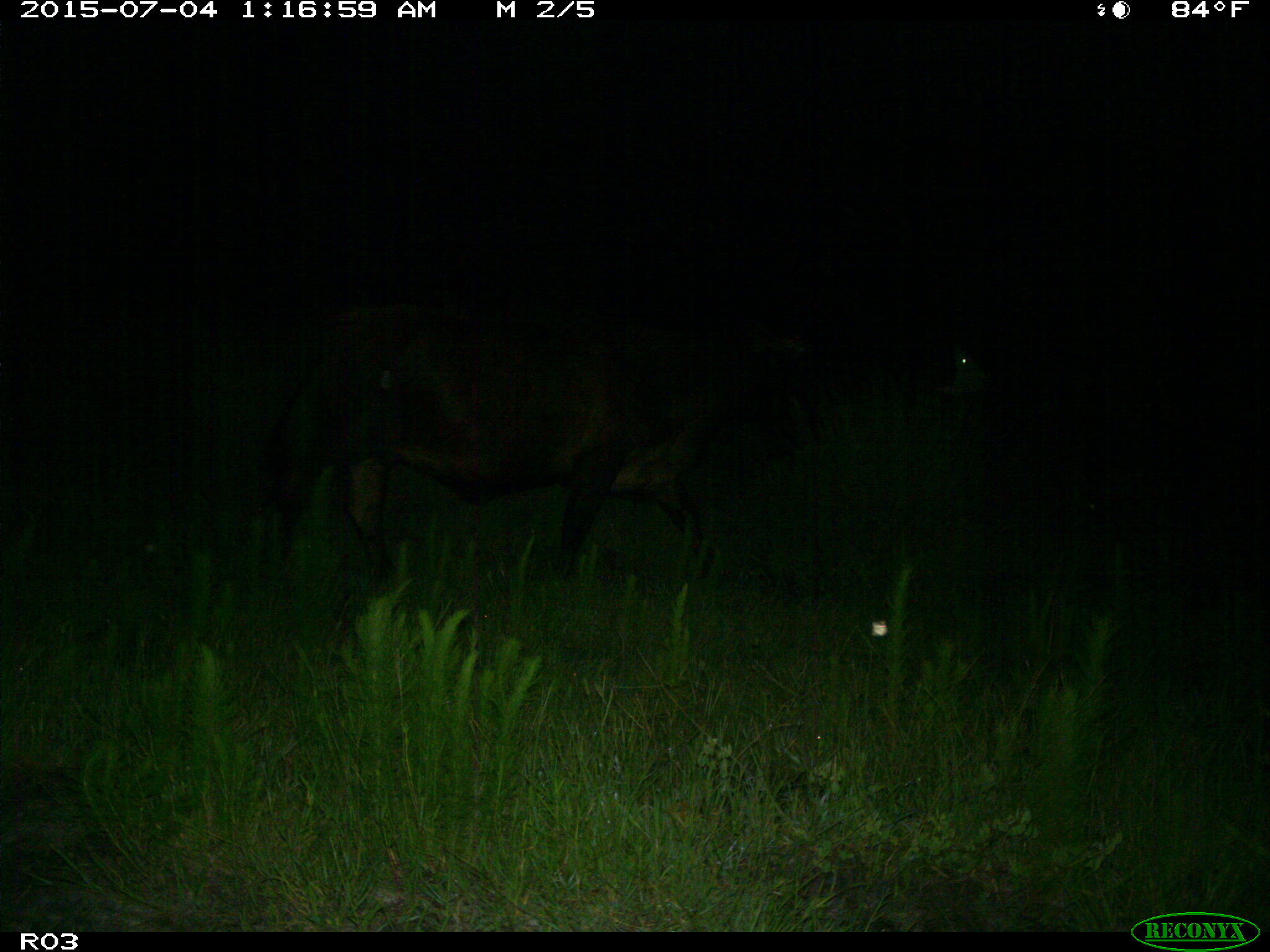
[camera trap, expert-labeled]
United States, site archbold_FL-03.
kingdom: Animalia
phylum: Chordata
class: Mammalia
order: Artiodactyla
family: Bovidae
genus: Bos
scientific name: Bos taurus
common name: domestic cow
Bos taurus (domestic cow).